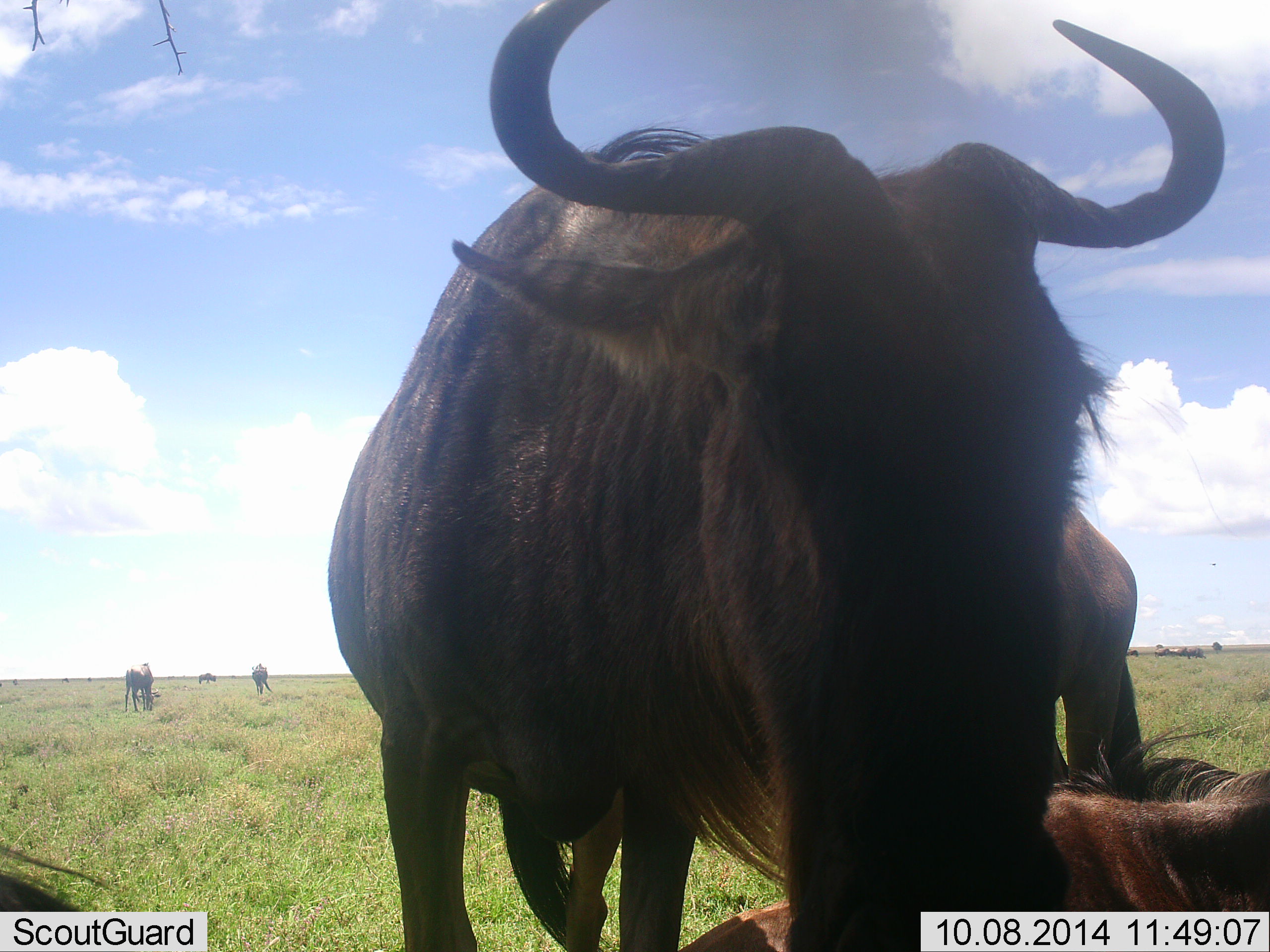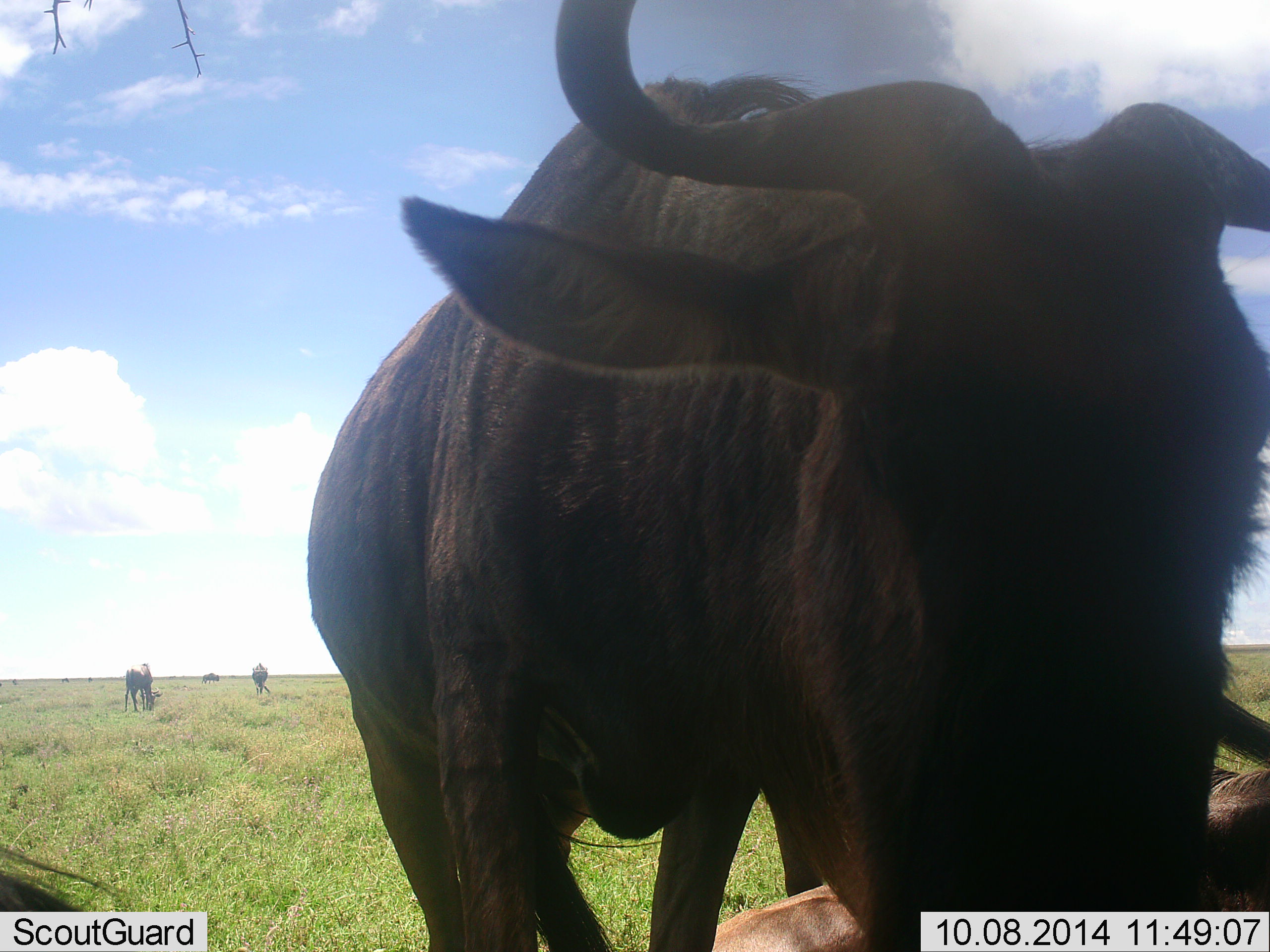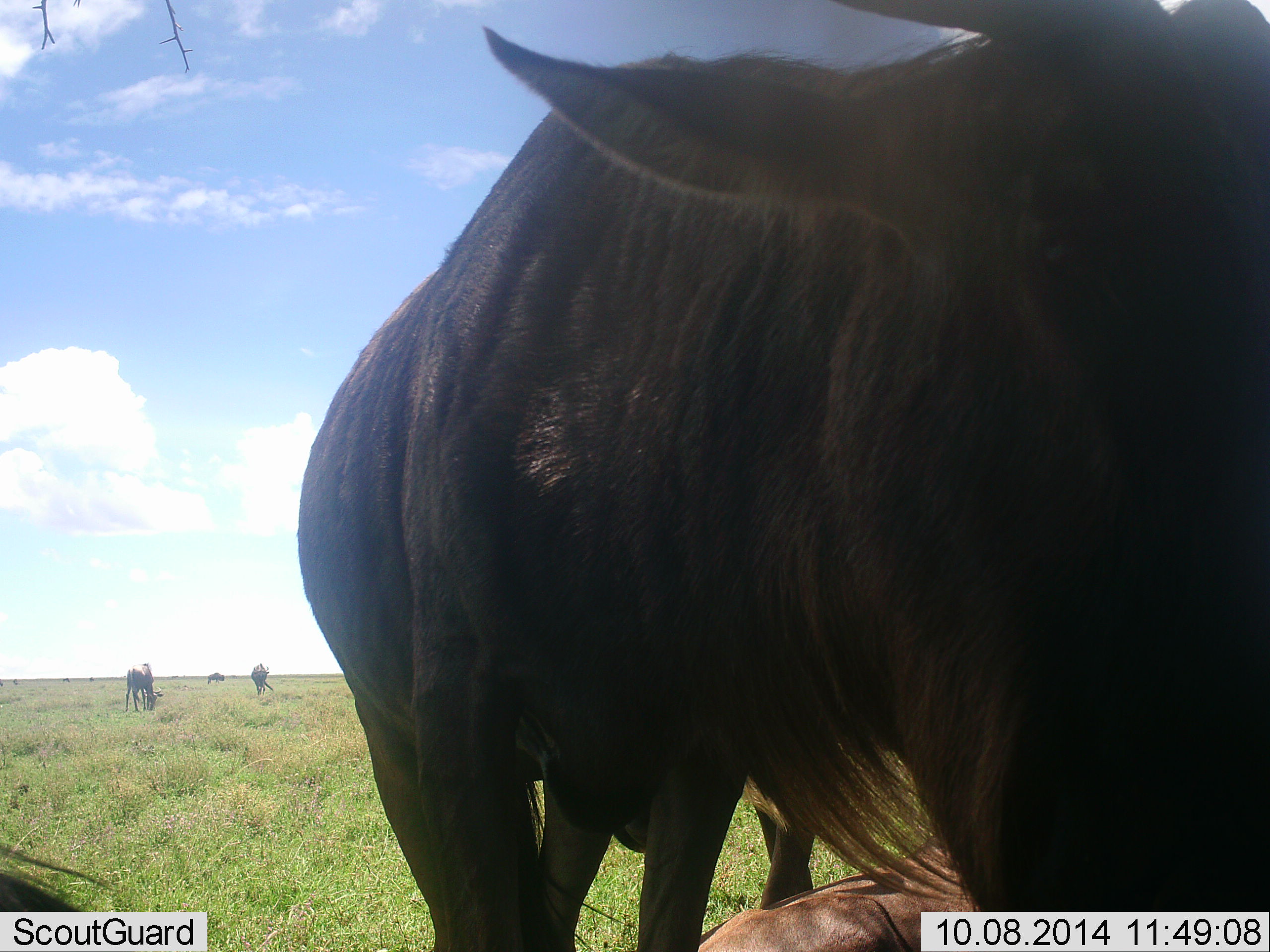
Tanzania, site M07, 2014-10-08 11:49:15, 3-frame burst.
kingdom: Animalia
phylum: Chordata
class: Mammalia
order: Artiodactyla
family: Bovidae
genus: Connochaetes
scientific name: Connochaetes taurinus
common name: blue wildebeest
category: wildebeest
Wildebeest (blue wildebeest) (Connochaetes taurinus), count 4. Behavior (volunteer vote fractions): standing 45%, resting 64%, moving 55%, interacting 0%. Young present (vote fraction): 0%. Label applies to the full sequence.